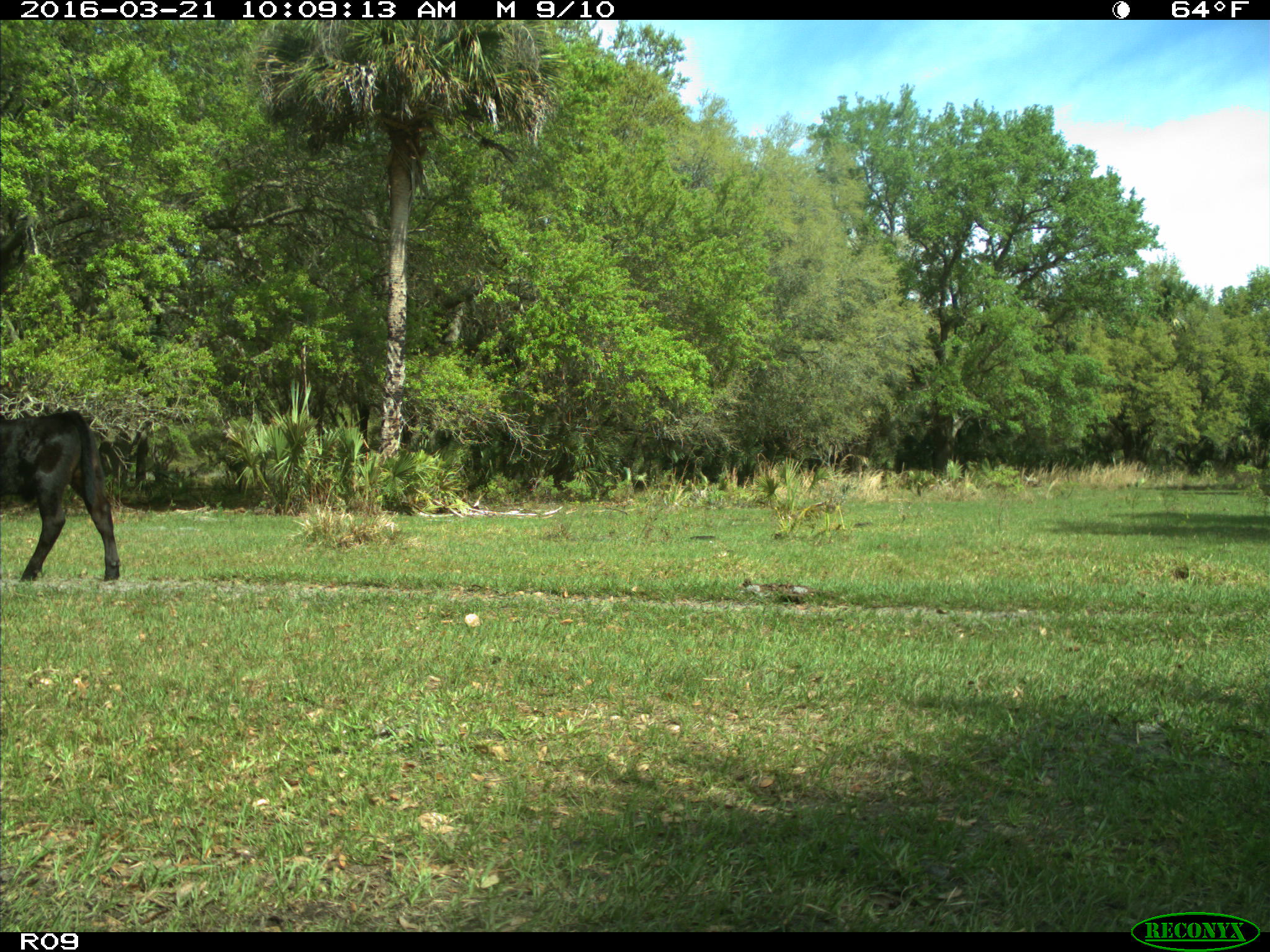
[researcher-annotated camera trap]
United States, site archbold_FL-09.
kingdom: Animalia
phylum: Chordata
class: Mammalia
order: Artiodactyla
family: Bovidae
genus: Bos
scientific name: Bos taurus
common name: domestic cow